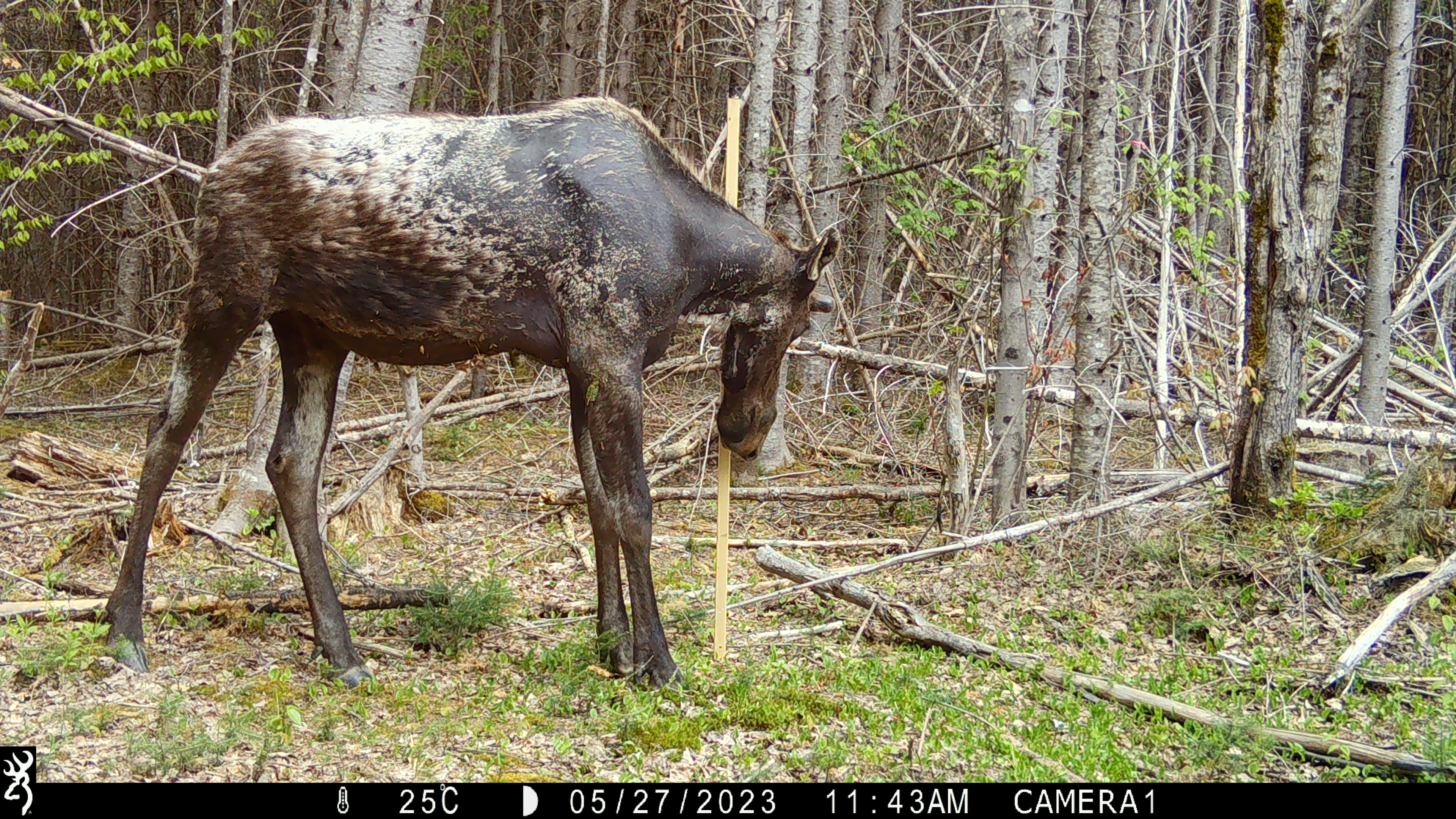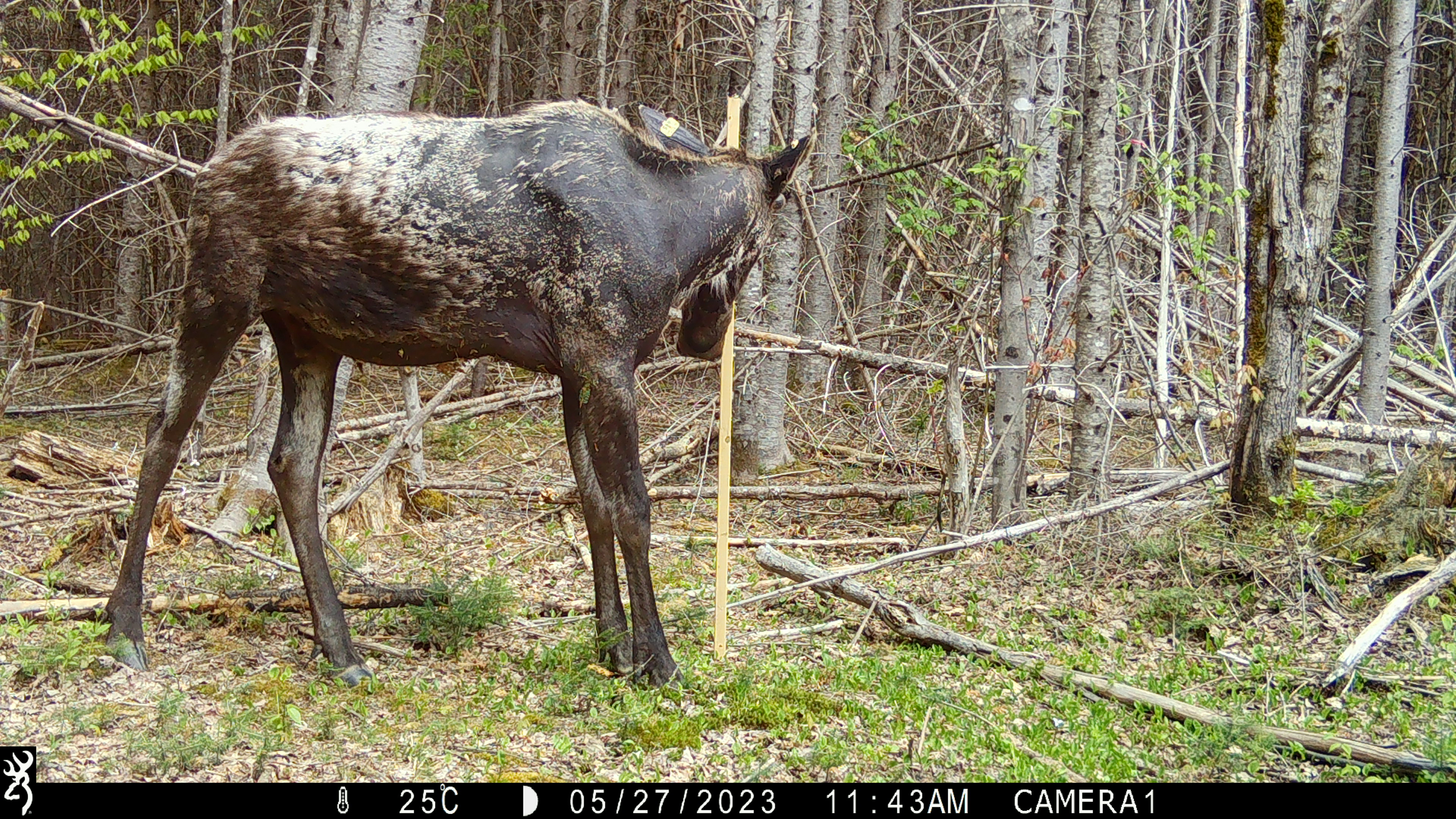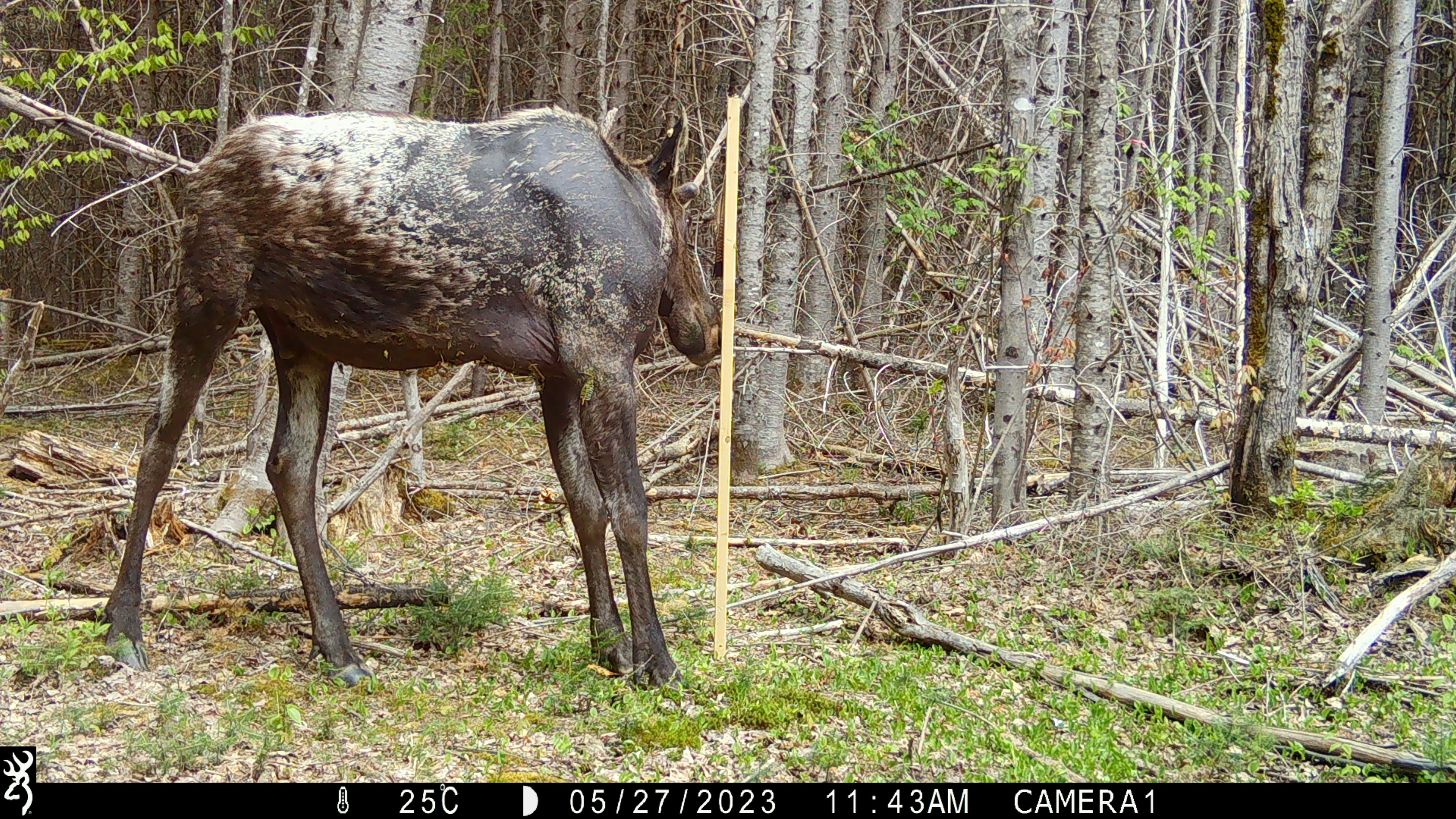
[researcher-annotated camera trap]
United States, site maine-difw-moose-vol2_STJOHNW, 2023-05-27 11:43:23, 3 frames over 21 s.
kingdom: Animalia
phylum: Chordata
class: Mammalia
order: Artiodactyla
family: Cervidae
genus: Alces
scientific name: Alces alces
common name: moose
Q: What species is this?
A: Moose (Alces alces).